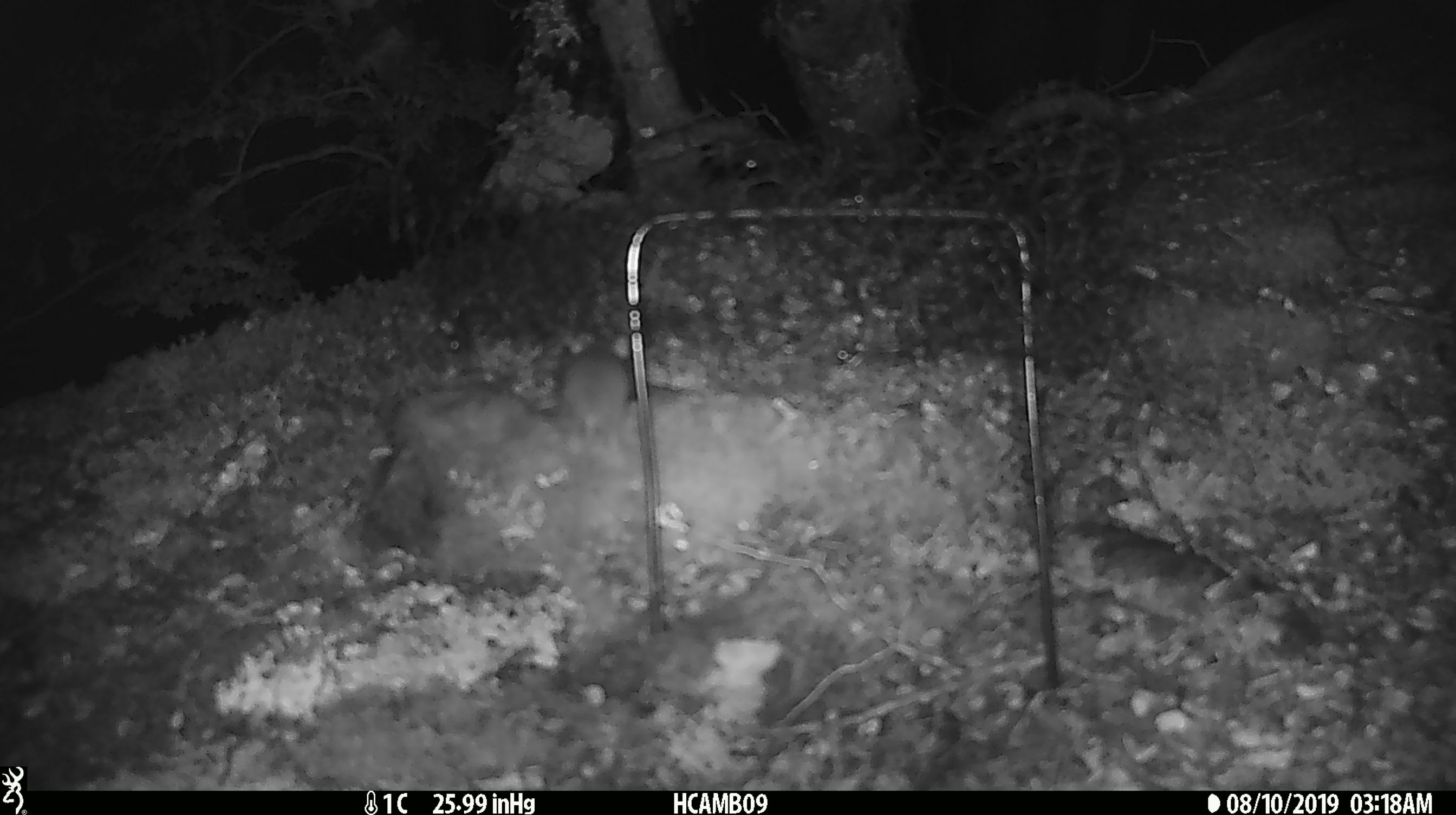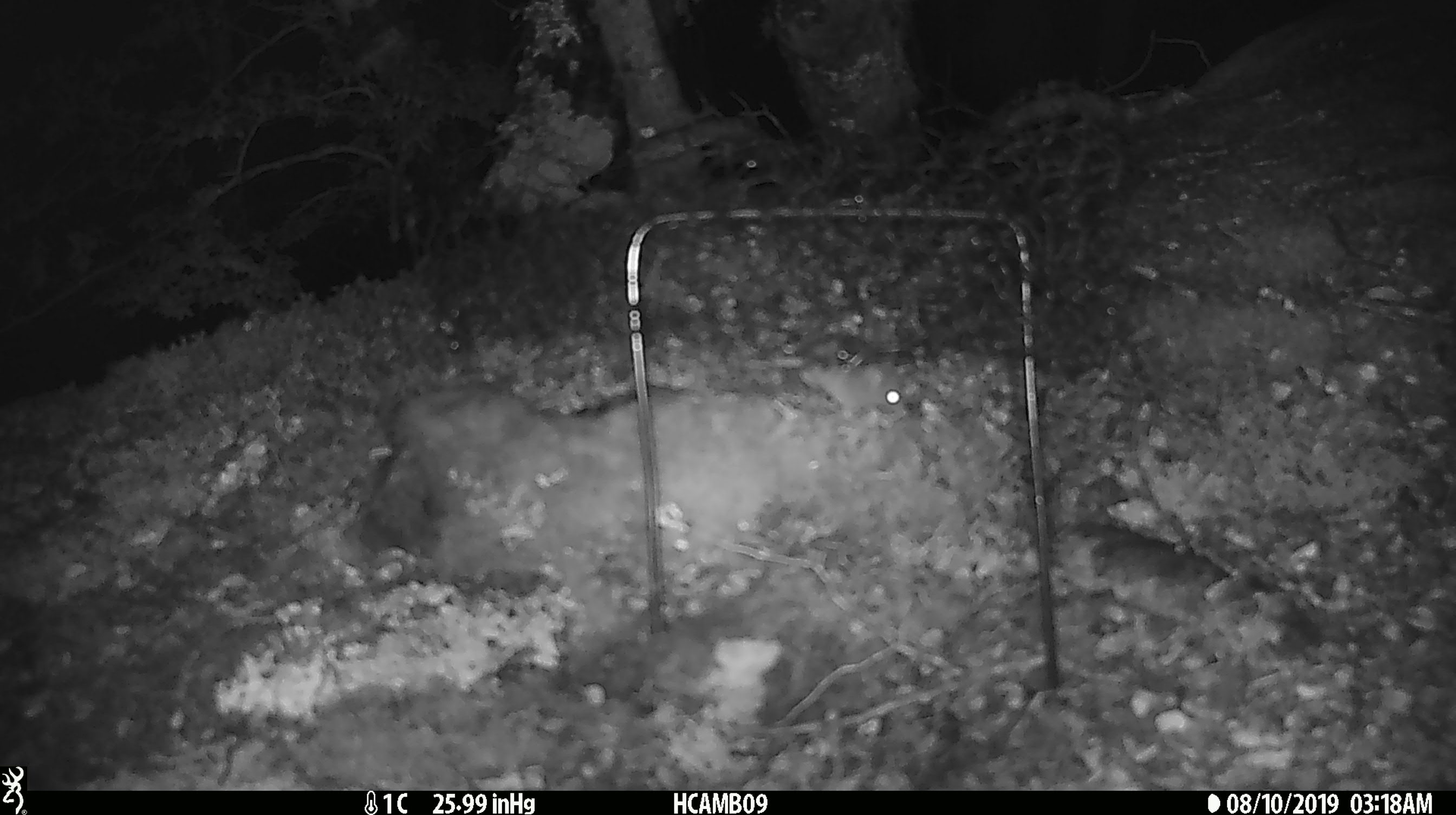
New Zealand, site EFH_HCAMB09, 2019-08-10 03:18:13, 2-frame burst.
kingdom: Animalia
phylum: Chordata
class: Mammalia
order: Rodentia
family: Muridae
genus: Mus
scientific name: Mus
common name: mouse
Mouse (Mus).